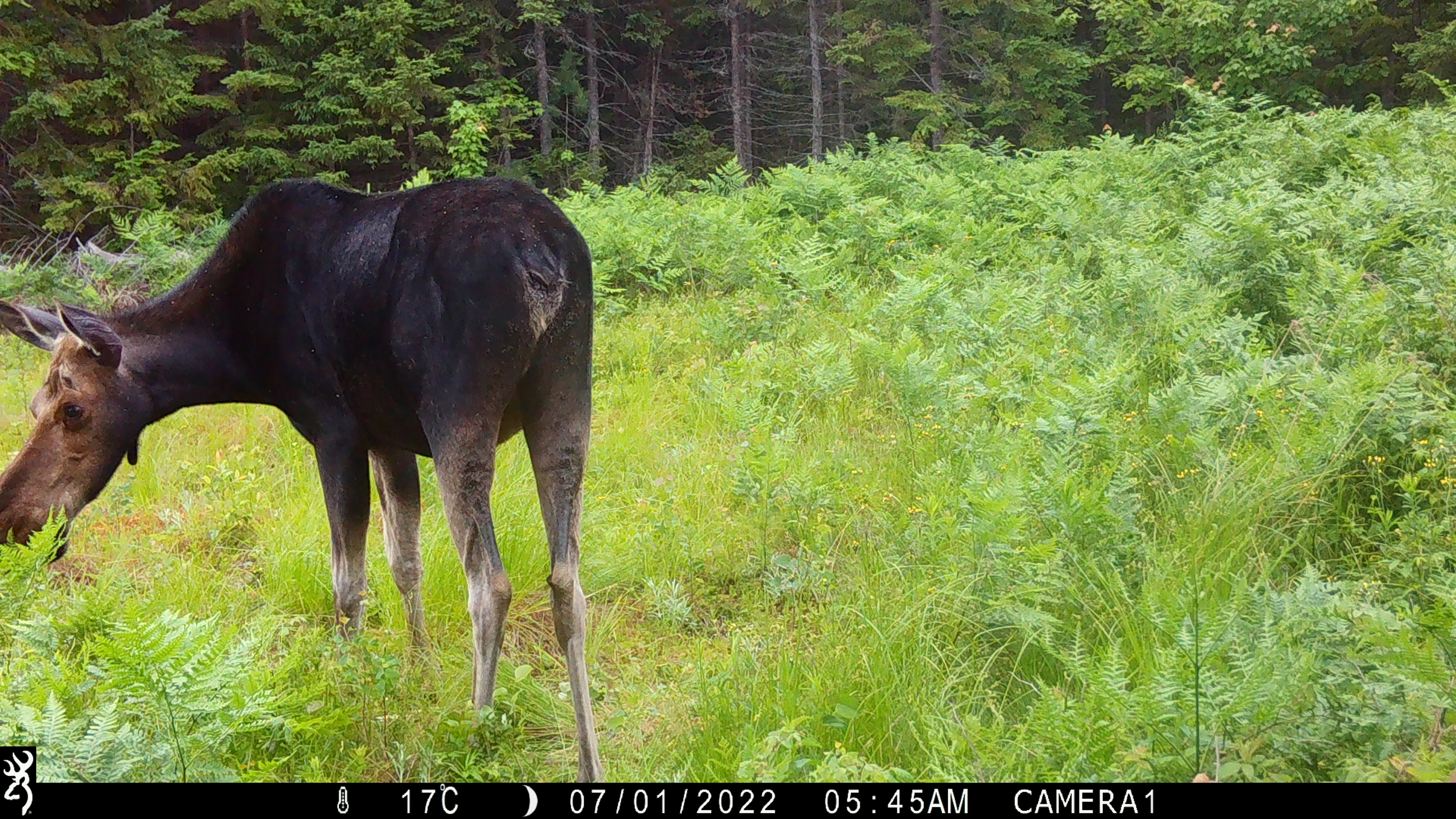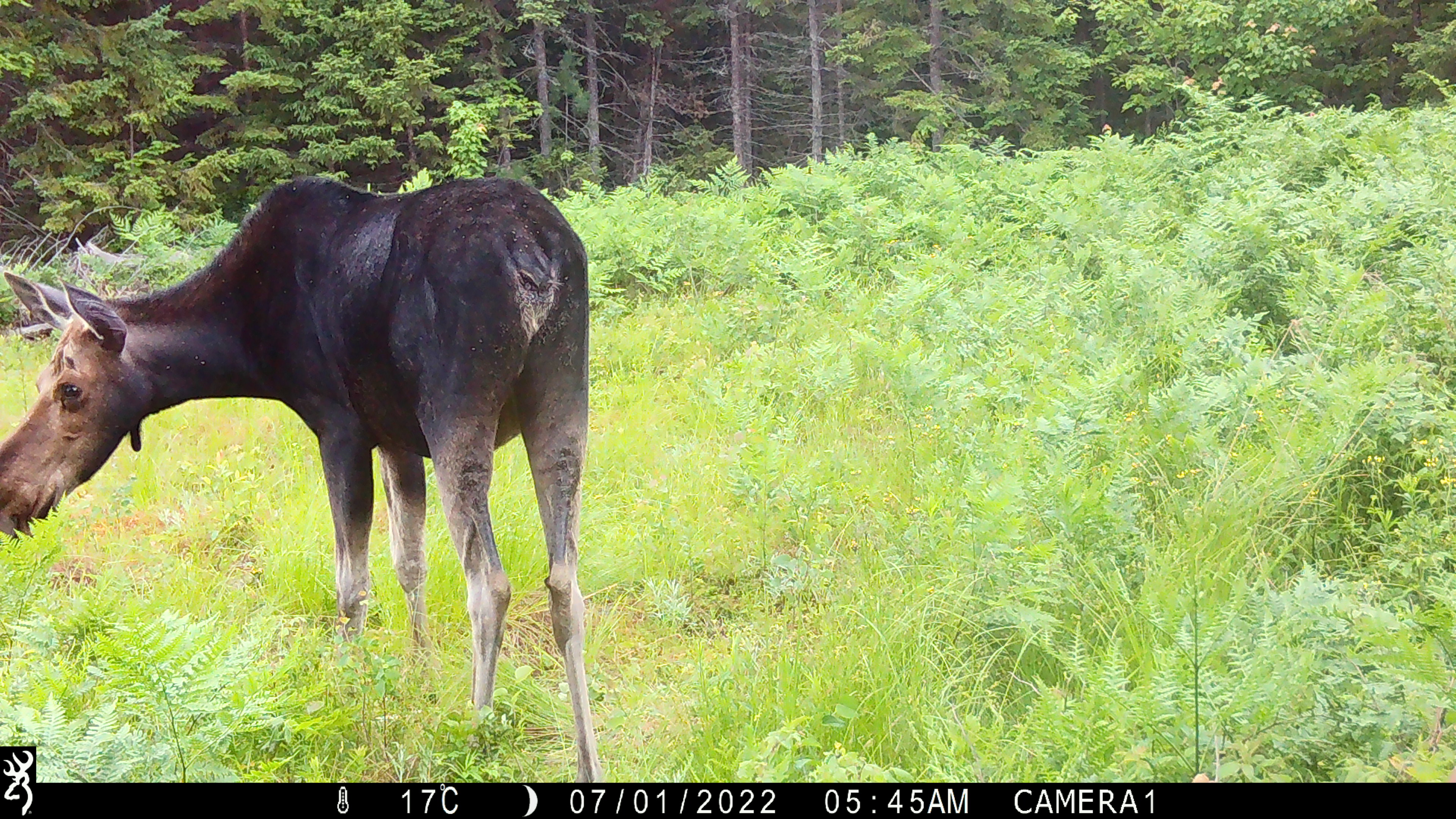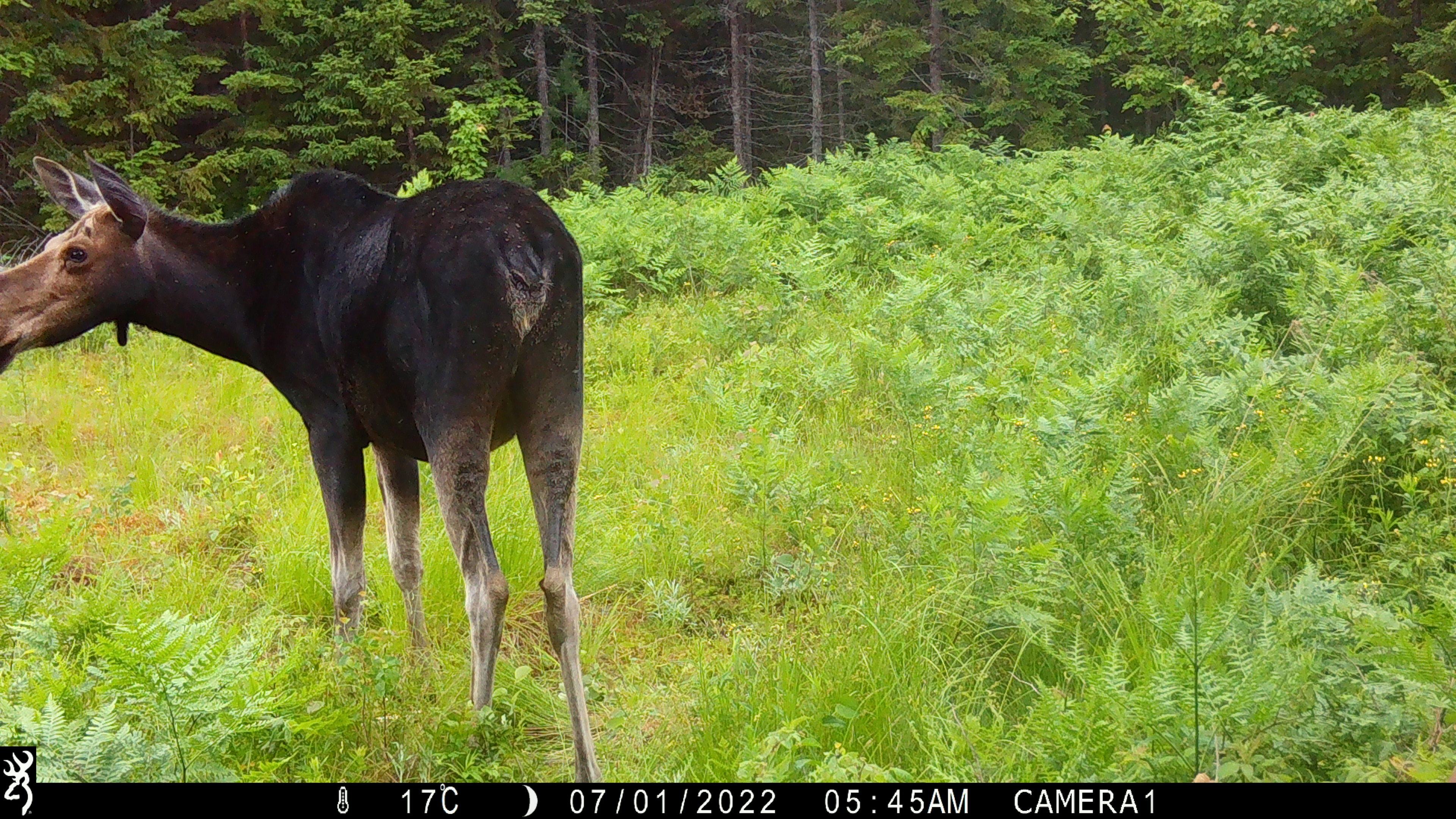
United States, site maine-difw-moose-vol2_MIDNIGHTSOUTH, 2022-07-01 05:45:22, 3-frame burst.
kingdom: Animalia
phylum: Chordata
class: Mammalia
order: Artiodactyla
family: Cervidae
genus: Alces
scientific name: Alces alces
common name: moose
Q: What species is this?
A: Moose (Alces alces).